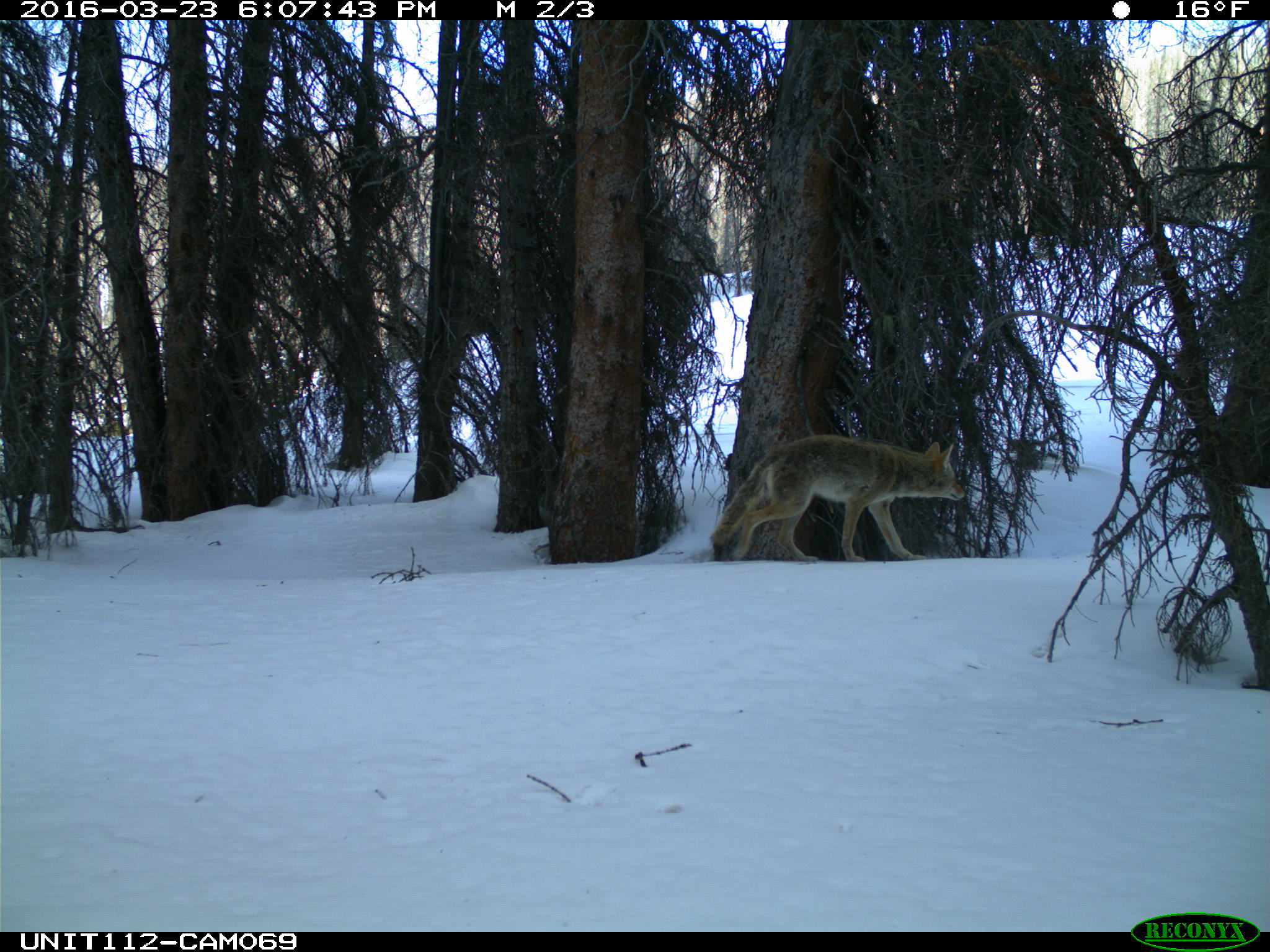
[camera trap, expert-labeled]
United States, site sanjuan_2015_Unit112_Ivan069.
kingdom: Animalia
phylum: Chordata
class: Mammalia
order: Carnivora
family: Canidae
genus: Canis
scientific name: Canis latrans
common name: coyote